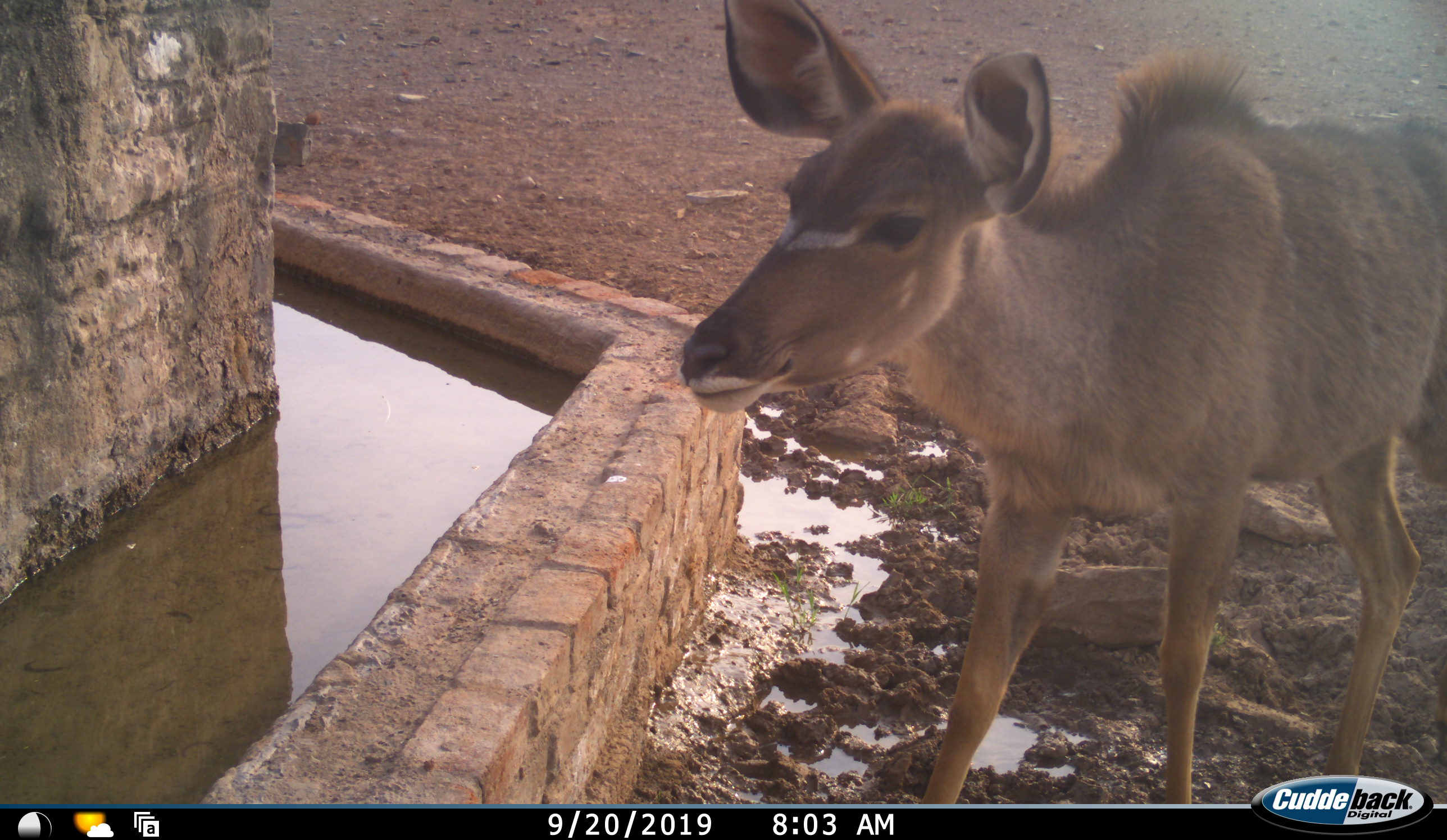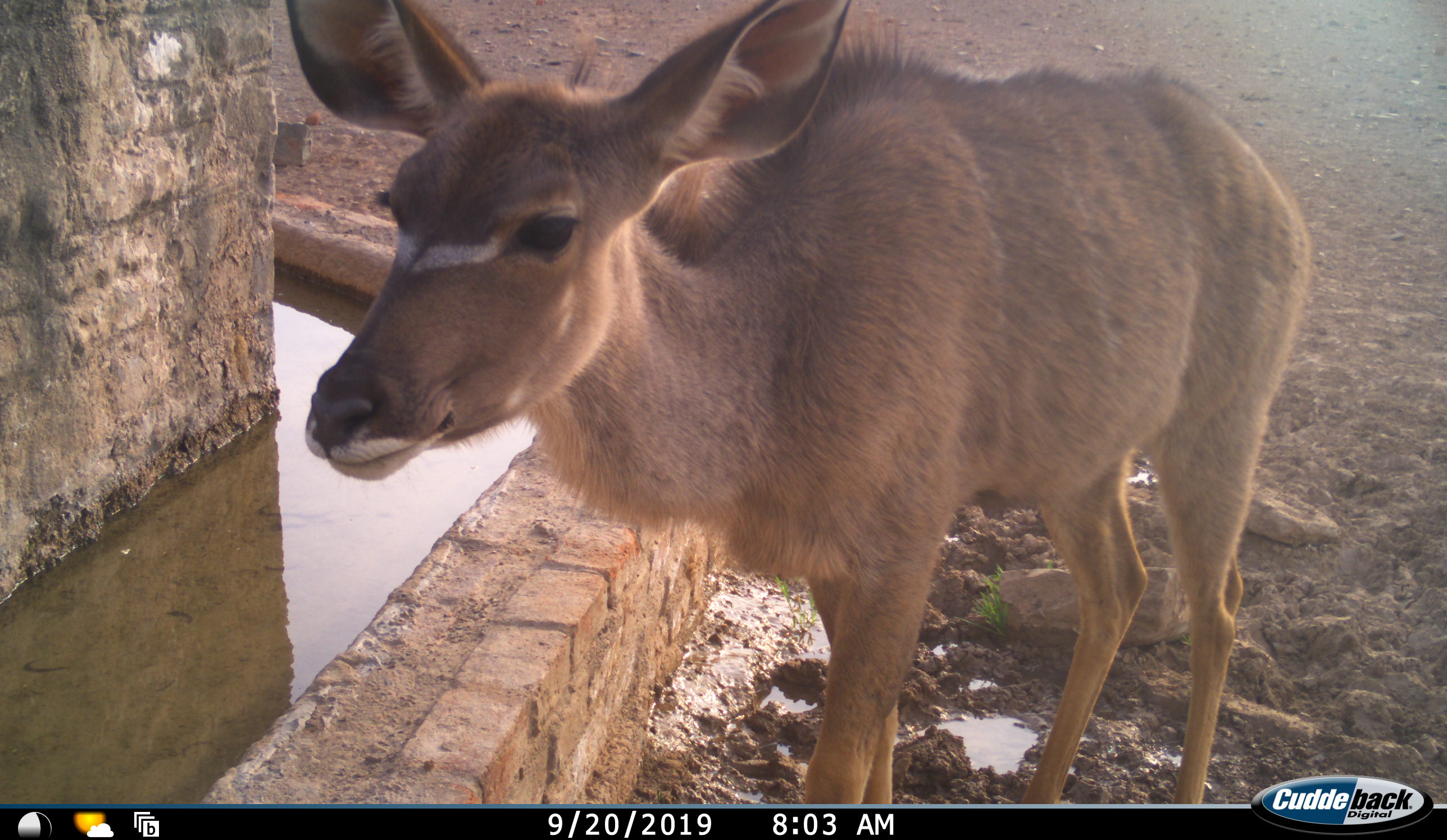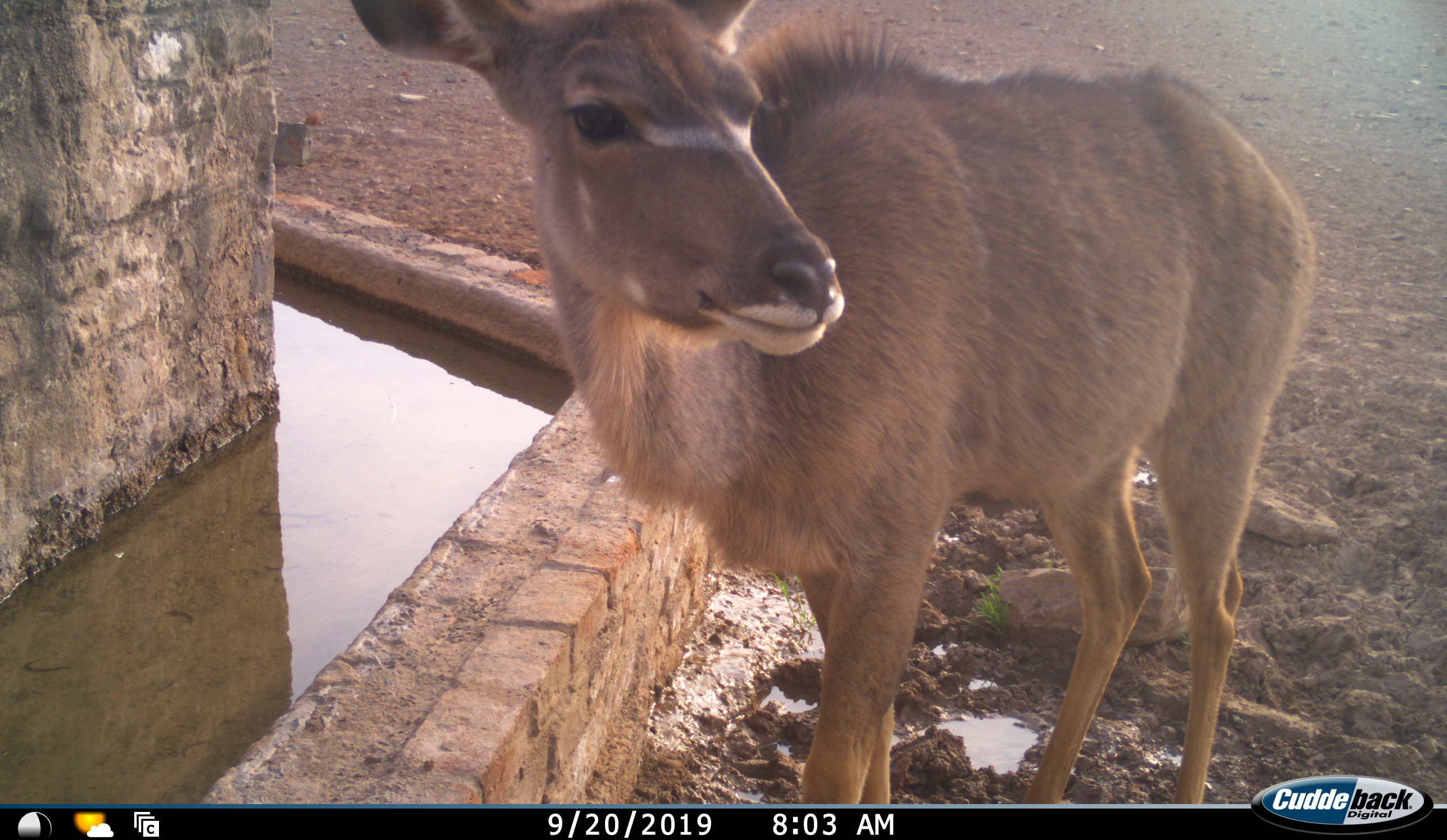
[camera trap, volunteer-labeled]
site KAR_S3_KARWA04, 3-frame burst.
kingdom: Animalia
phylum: Chordata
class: Mammalia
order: Artiodactyla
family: Bovidae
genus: Tragelaphus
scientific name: Tragelaphus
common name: kudu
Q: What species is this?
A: Kudu (Tragelaphus).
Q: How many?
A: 1.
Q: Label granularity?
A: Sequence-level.